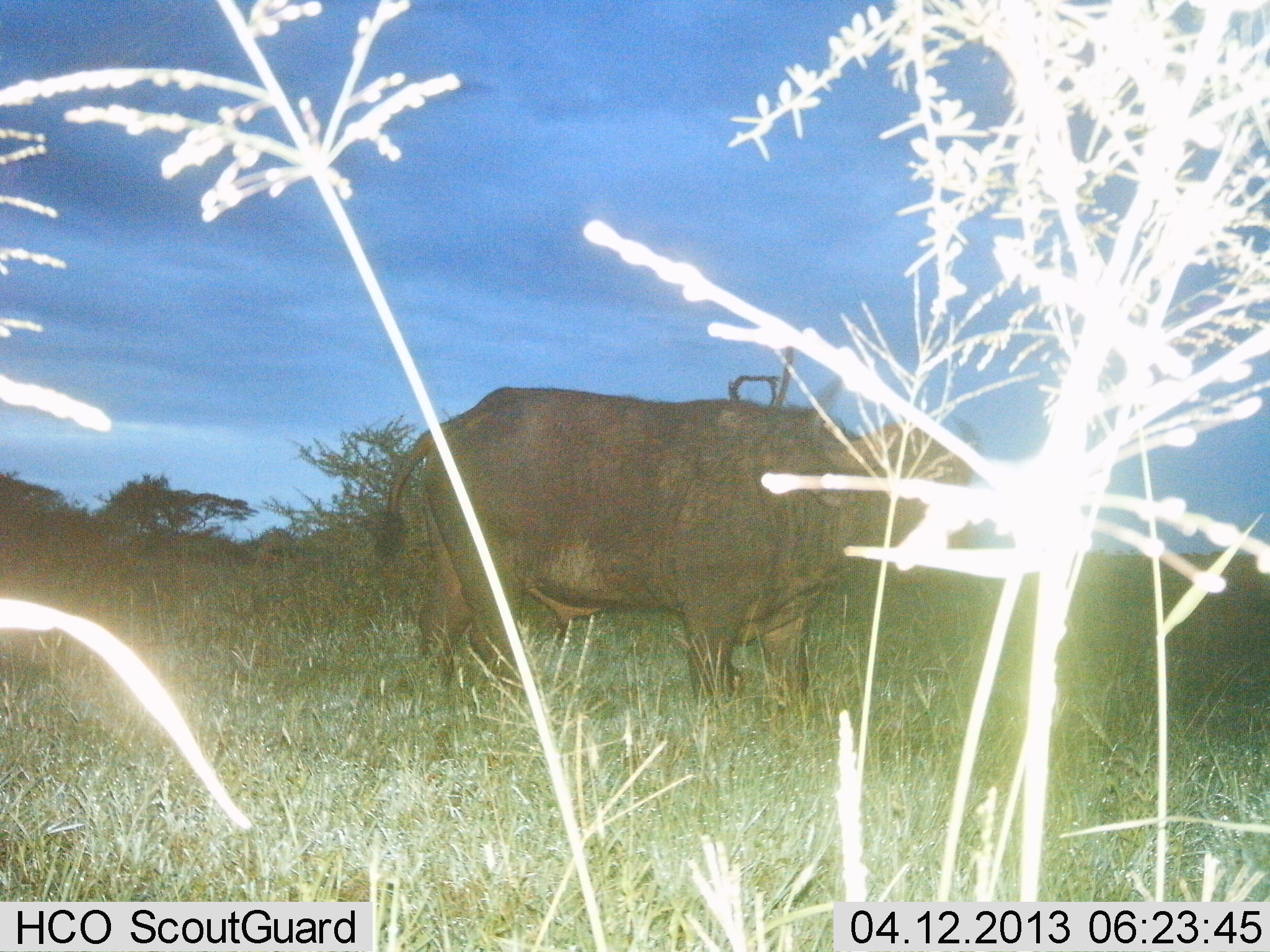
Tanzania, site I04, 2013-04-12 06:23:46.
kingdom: Animalia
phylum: Chordata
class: Mammalia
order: Artiodactyla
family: Bovidae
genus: Syncerus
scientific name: Syncerus caffer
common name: cape buffalo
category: buffalo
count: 1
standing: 100%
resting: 0%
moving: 0%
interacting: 0%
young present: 0%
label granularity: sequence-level